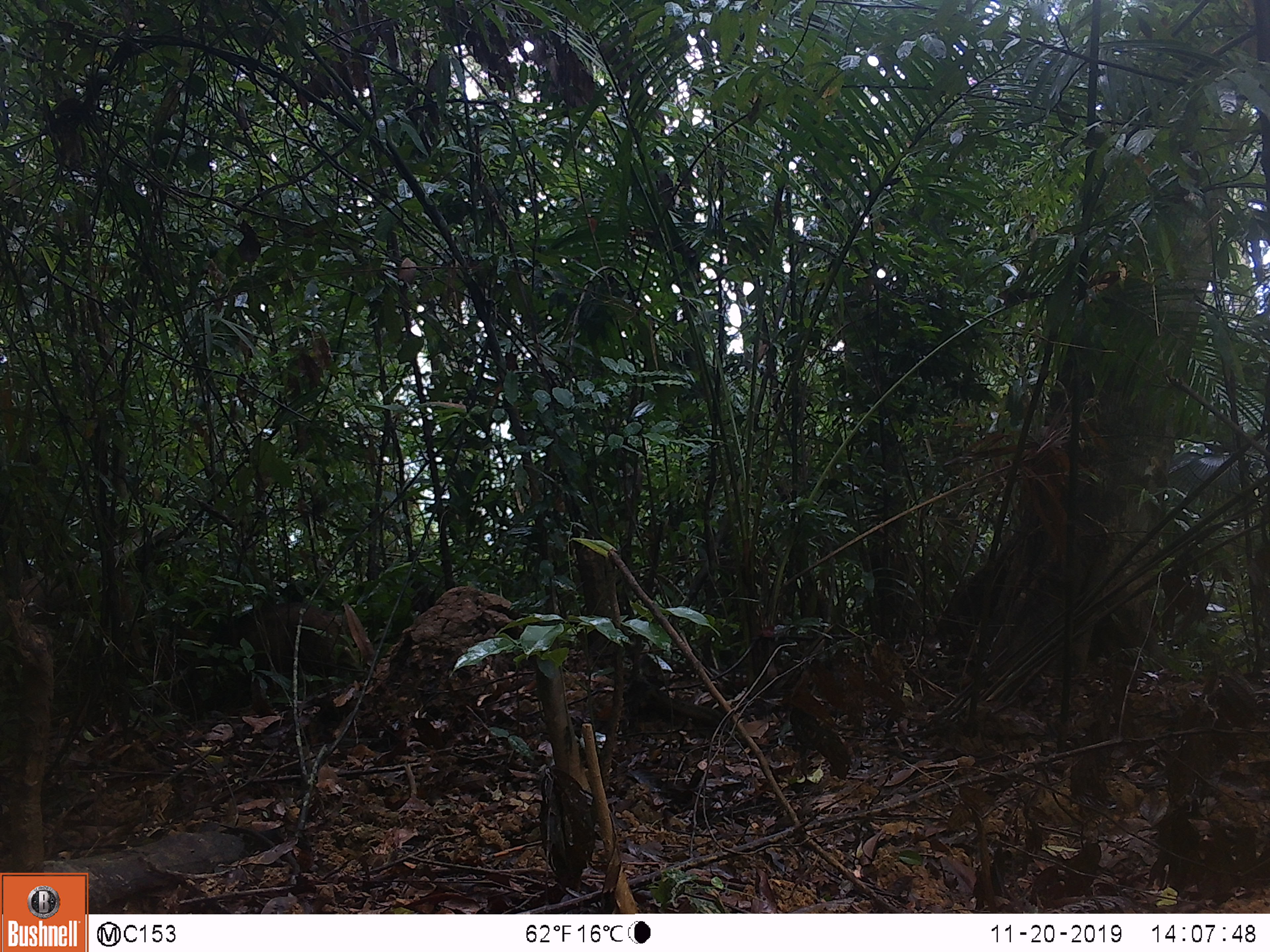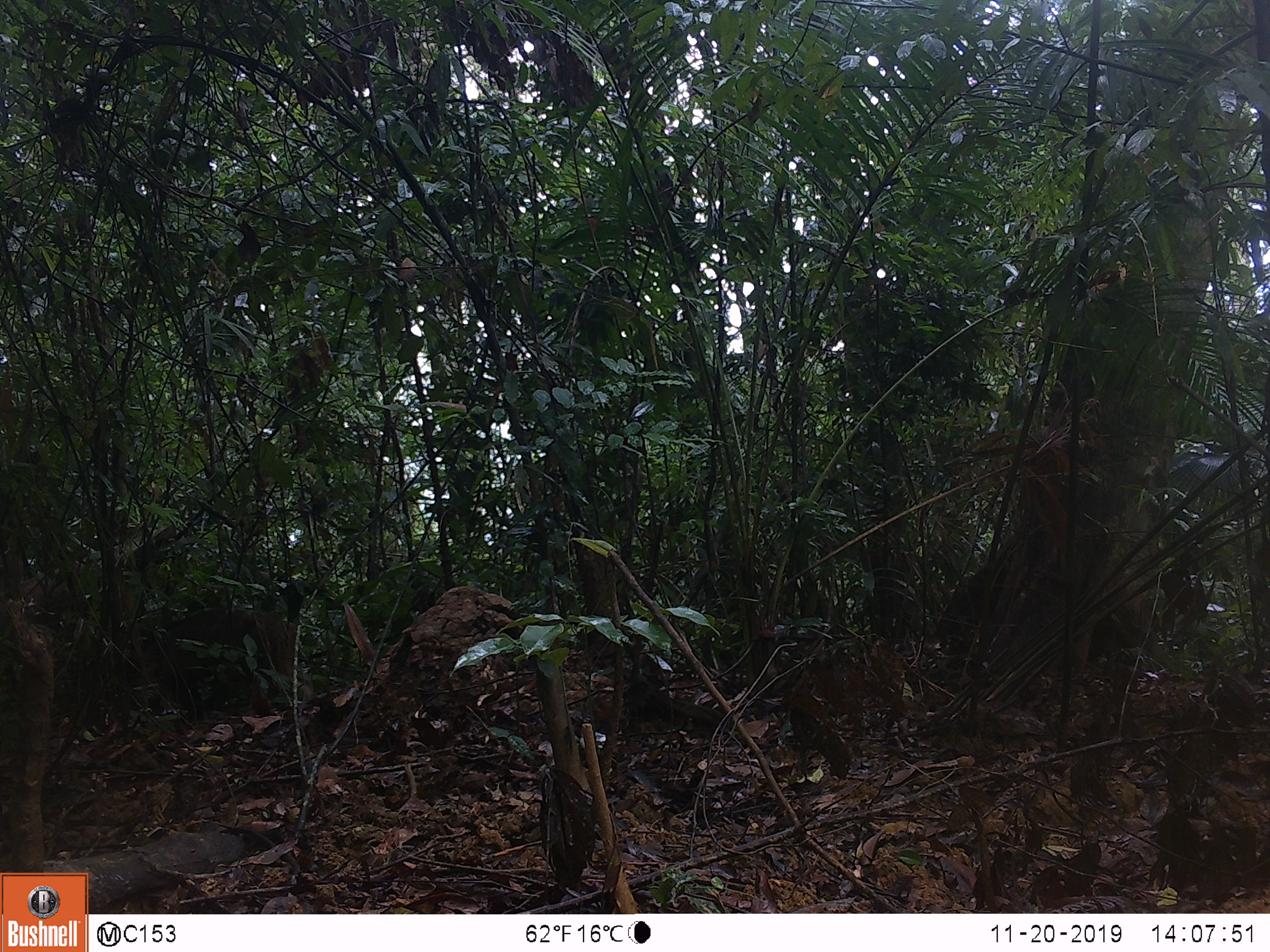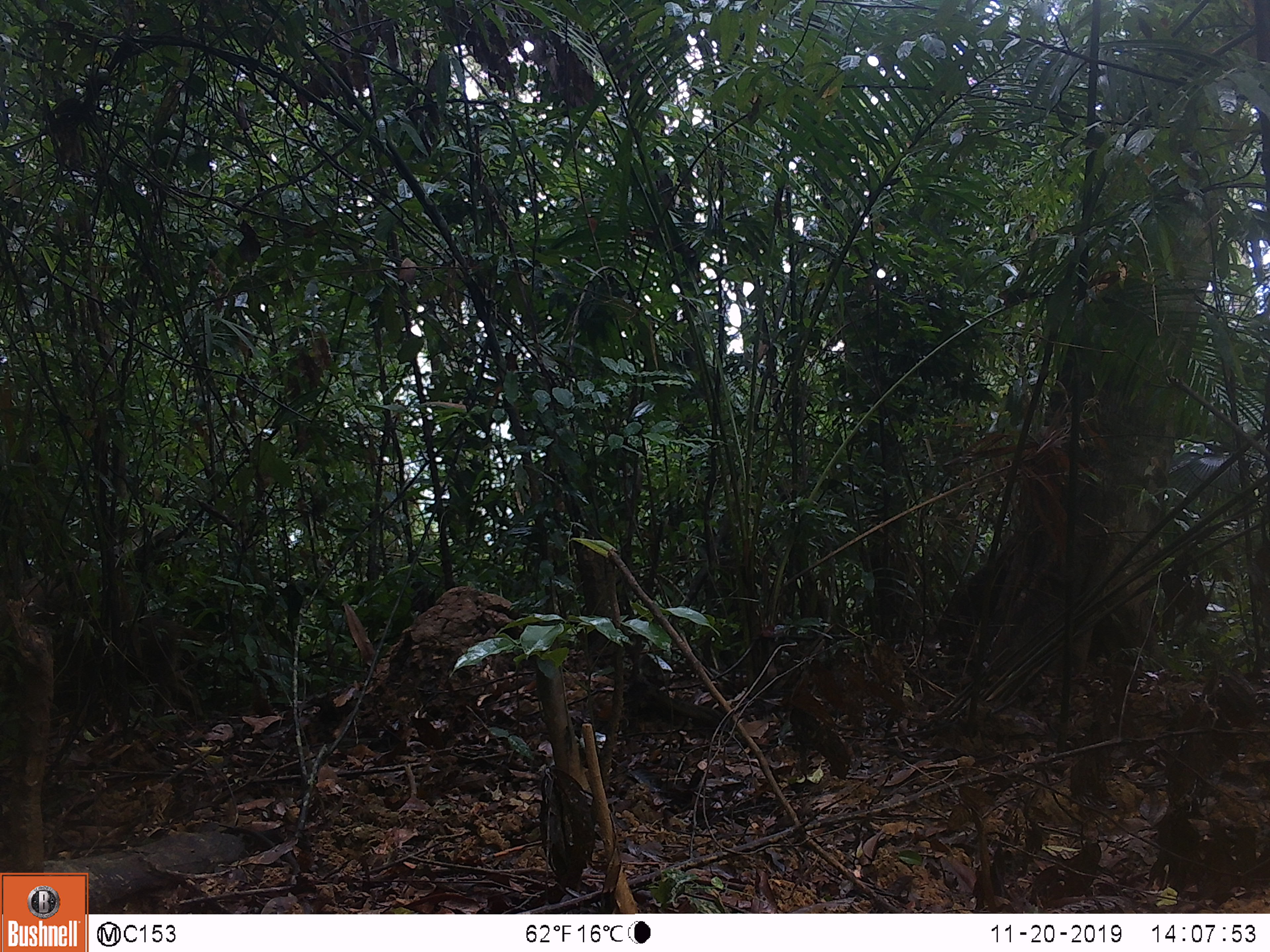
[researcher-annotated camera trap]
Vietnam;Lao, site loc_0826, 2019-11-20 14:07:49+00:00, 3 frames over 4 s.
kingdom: Animalia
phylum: Chordata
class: Mammalia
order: Artiodactyla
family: Suidae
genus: Sus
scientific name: Sus scrofa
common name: eurasian wild pig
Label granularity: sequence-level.